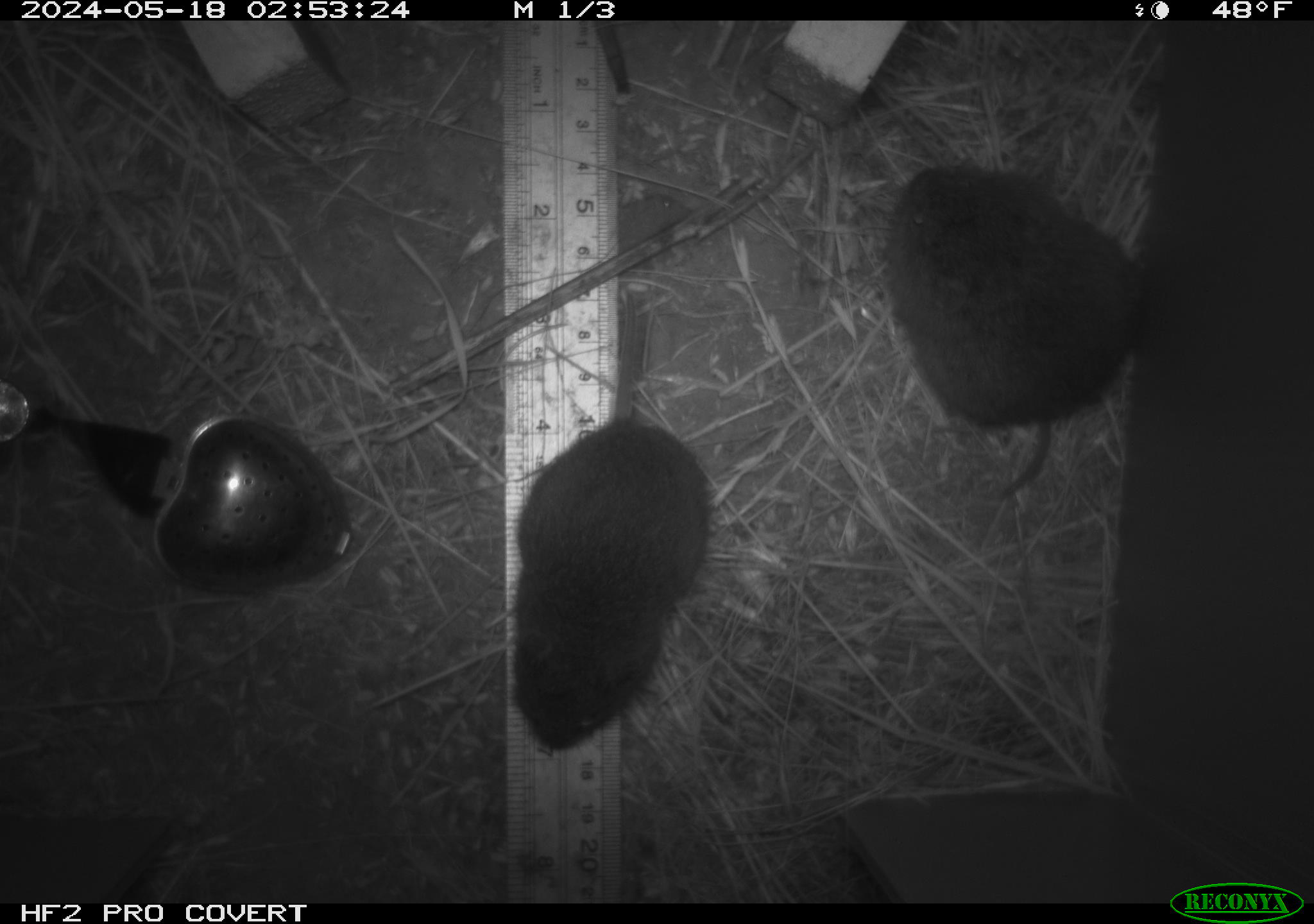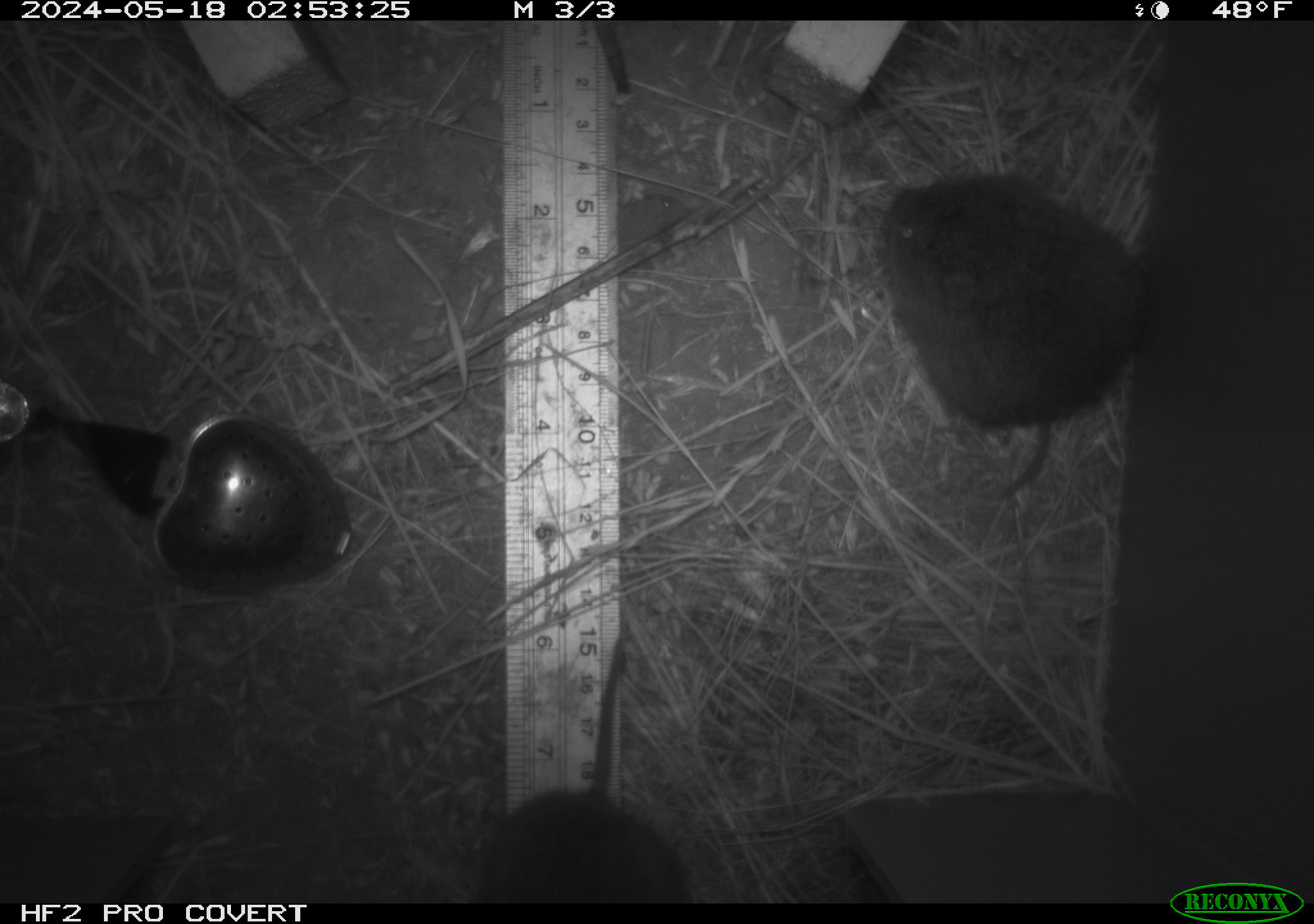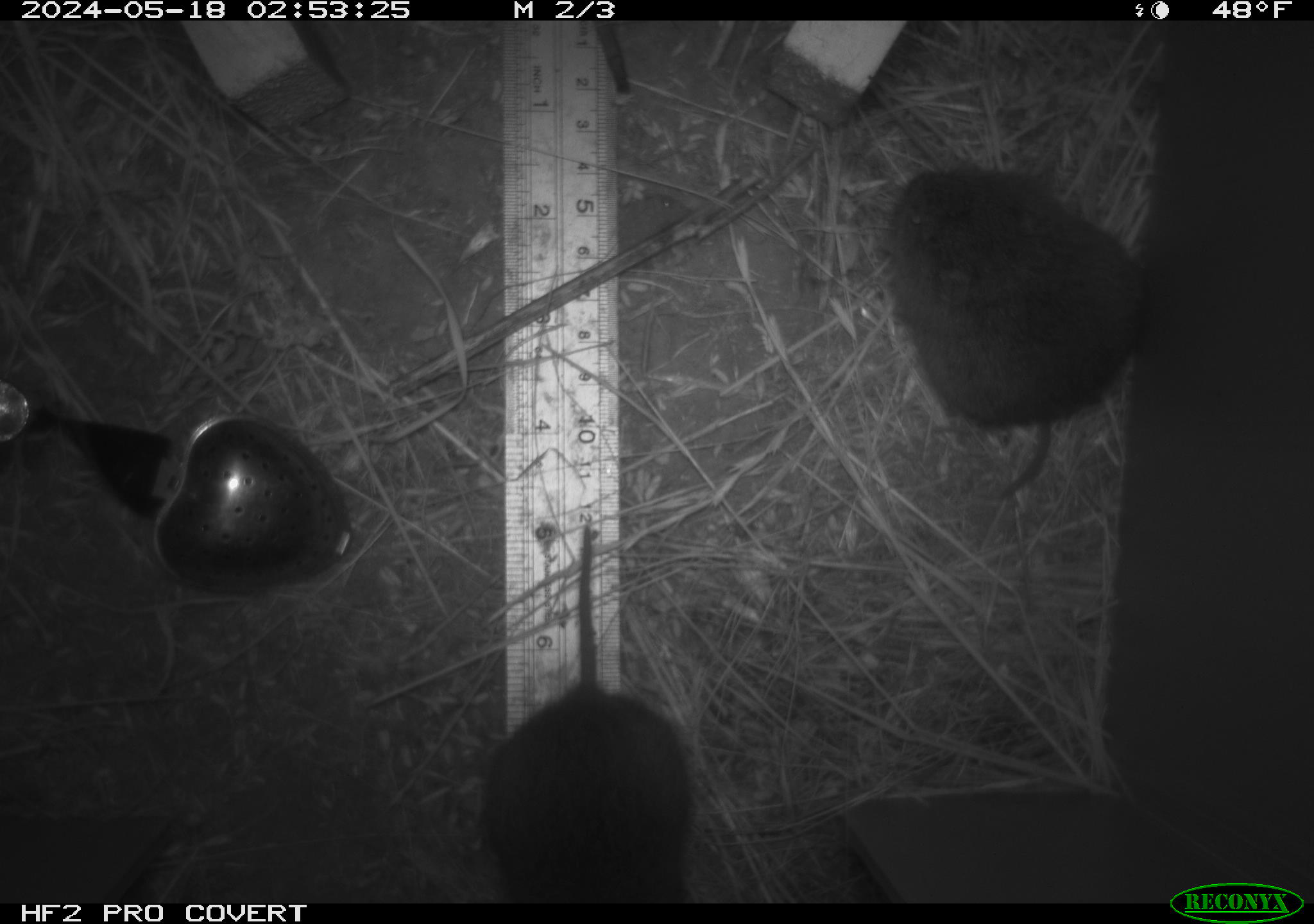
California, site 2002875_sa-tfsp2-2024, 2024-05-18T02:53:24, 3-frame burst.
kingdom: Animalia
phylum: Chordata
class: Mammalia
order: Rodentia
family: Cricetidae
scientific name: Arvicolinae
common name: voles, lemmings, and muskrats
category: arvicolinae subfamily